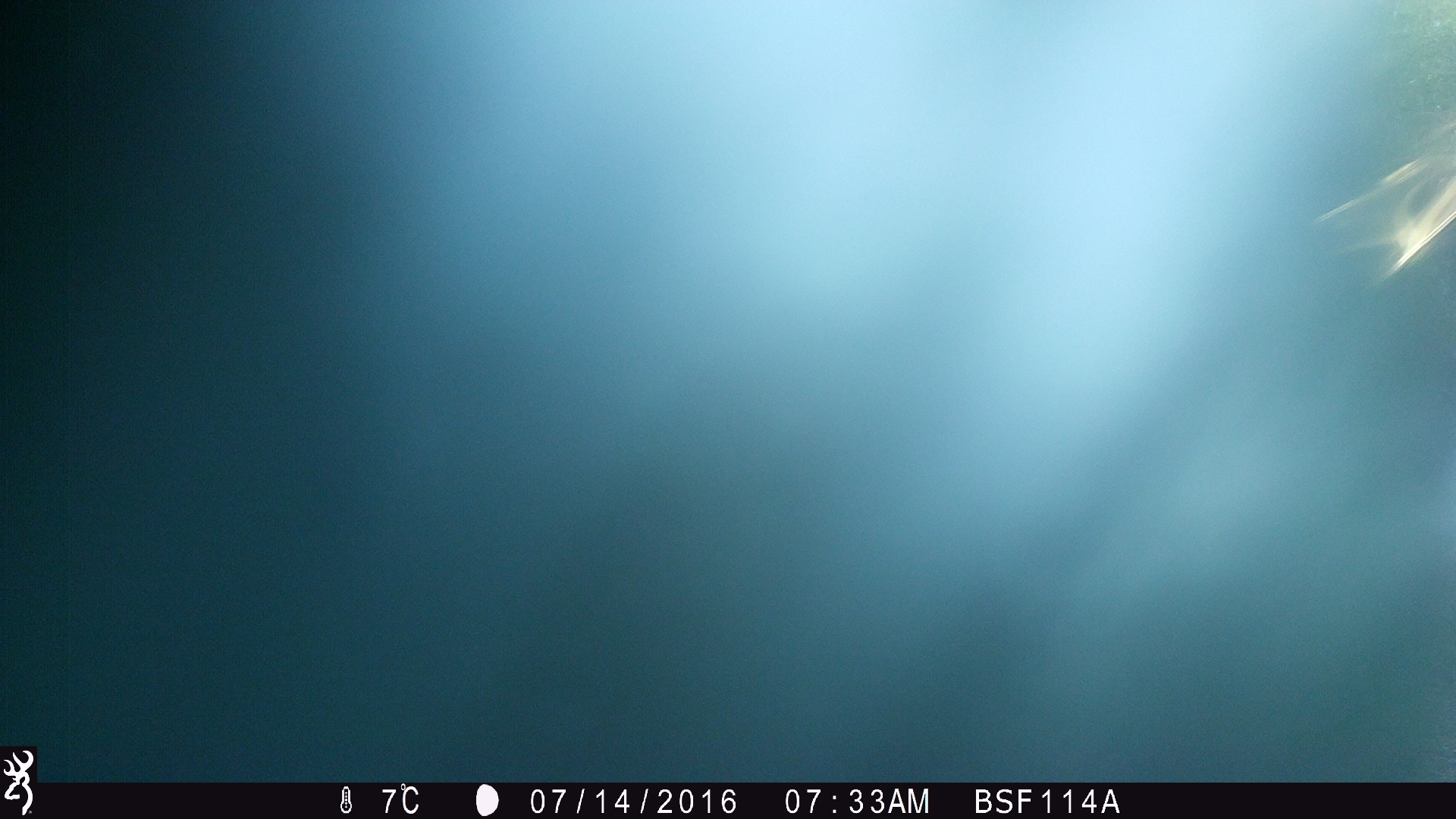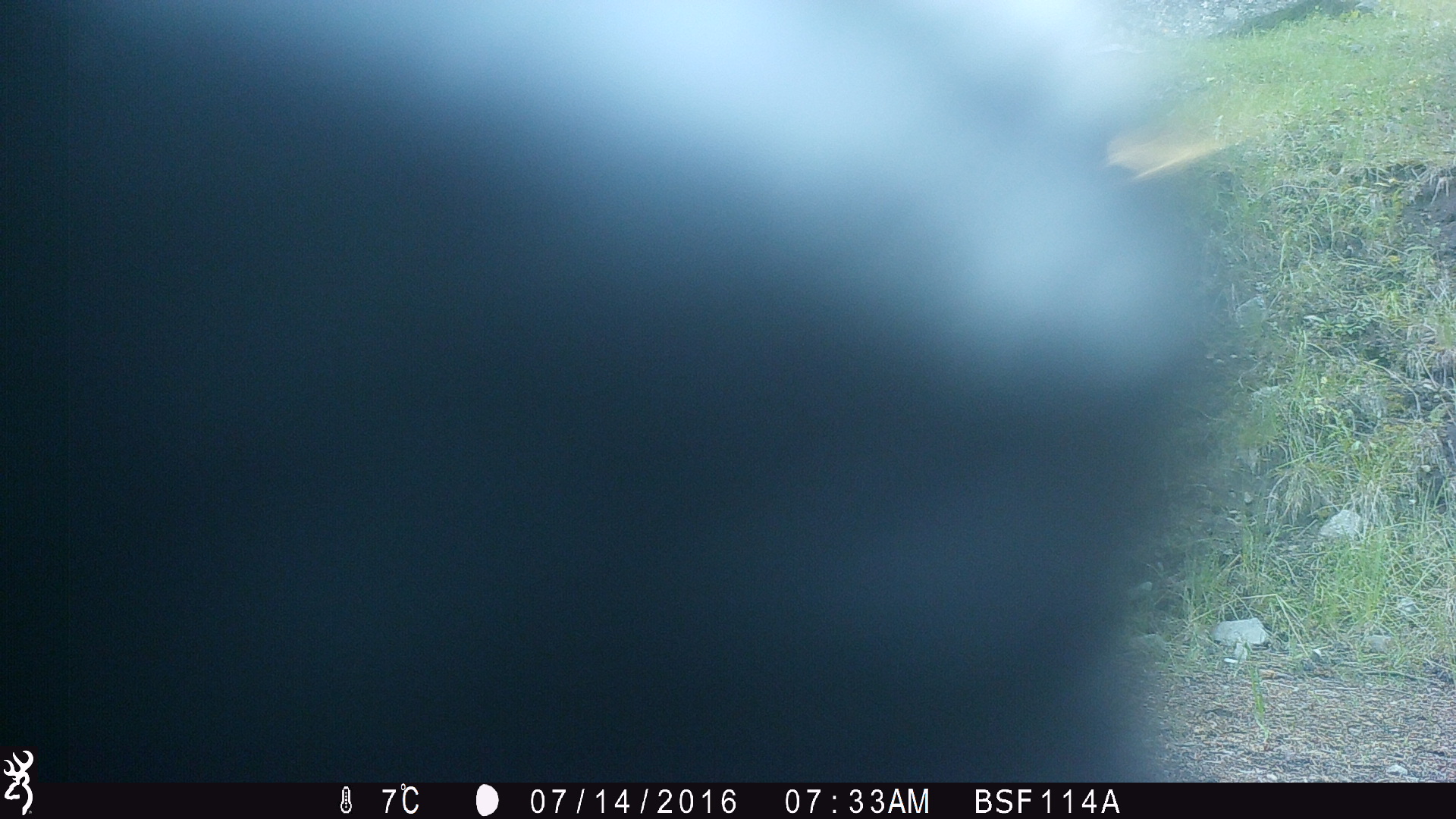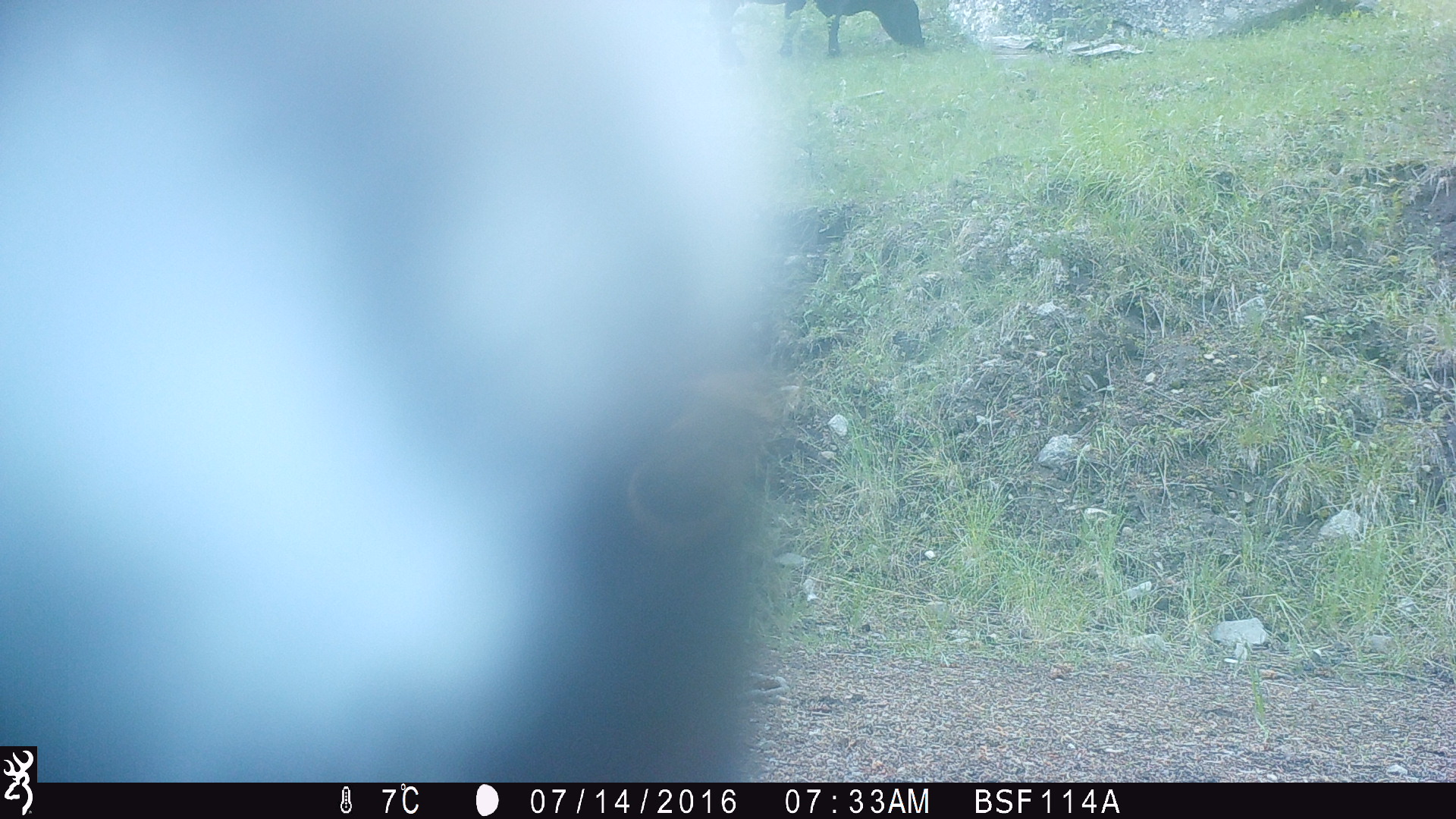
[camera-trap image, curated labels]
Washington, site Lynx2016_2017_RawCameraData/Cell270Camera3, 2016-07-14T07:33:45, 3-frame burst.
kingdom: Animalia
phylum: Chordata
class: Mammalia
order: Artiodactyla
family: Bovidae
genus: Bos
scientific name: Bos taurus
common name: domestic cattle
Domestic cattle (Bos taurus). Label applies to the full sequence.